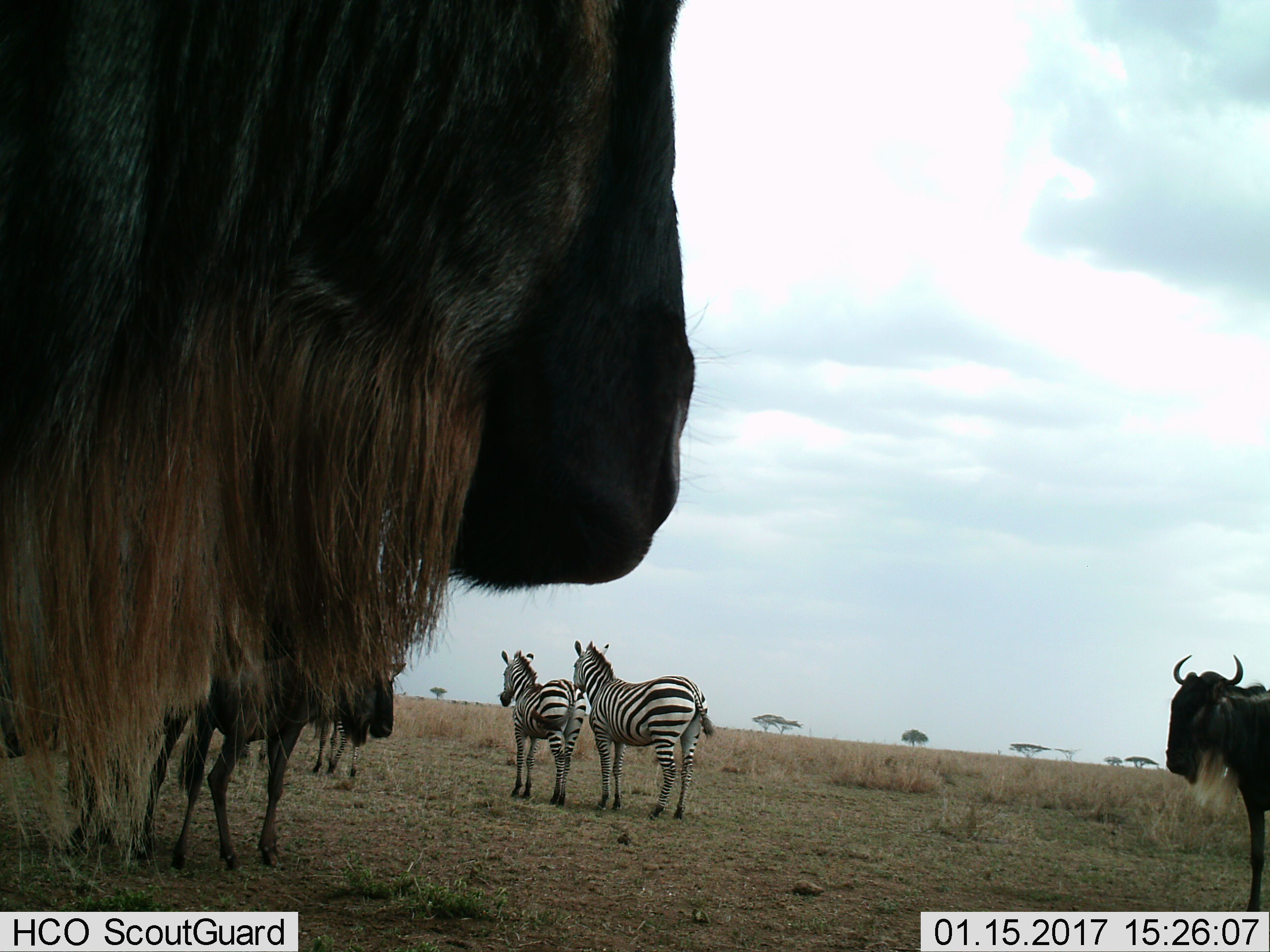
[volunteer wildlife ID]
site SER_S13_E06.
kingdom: Animalia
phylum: Chordata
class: Mammalia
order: Artiodactyla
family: Bovidae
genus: Connochaetes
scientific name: Connochaetes taurinus taurinus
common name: blue wildebeest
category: wildebeestblue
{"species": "wildebeestblue (blue wildebeest) (Connochaetes taurinus taurinus)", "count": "3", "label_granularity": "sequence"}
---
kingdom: Animalia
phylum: Chordata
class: Mammalia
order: Perissodactyla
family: Equidae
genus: Equus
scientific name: Equus quagga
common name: plains zebra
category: zebraplains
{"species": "zebraplains (plains zebra) (Equus quagga)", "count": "3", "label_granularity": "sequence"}